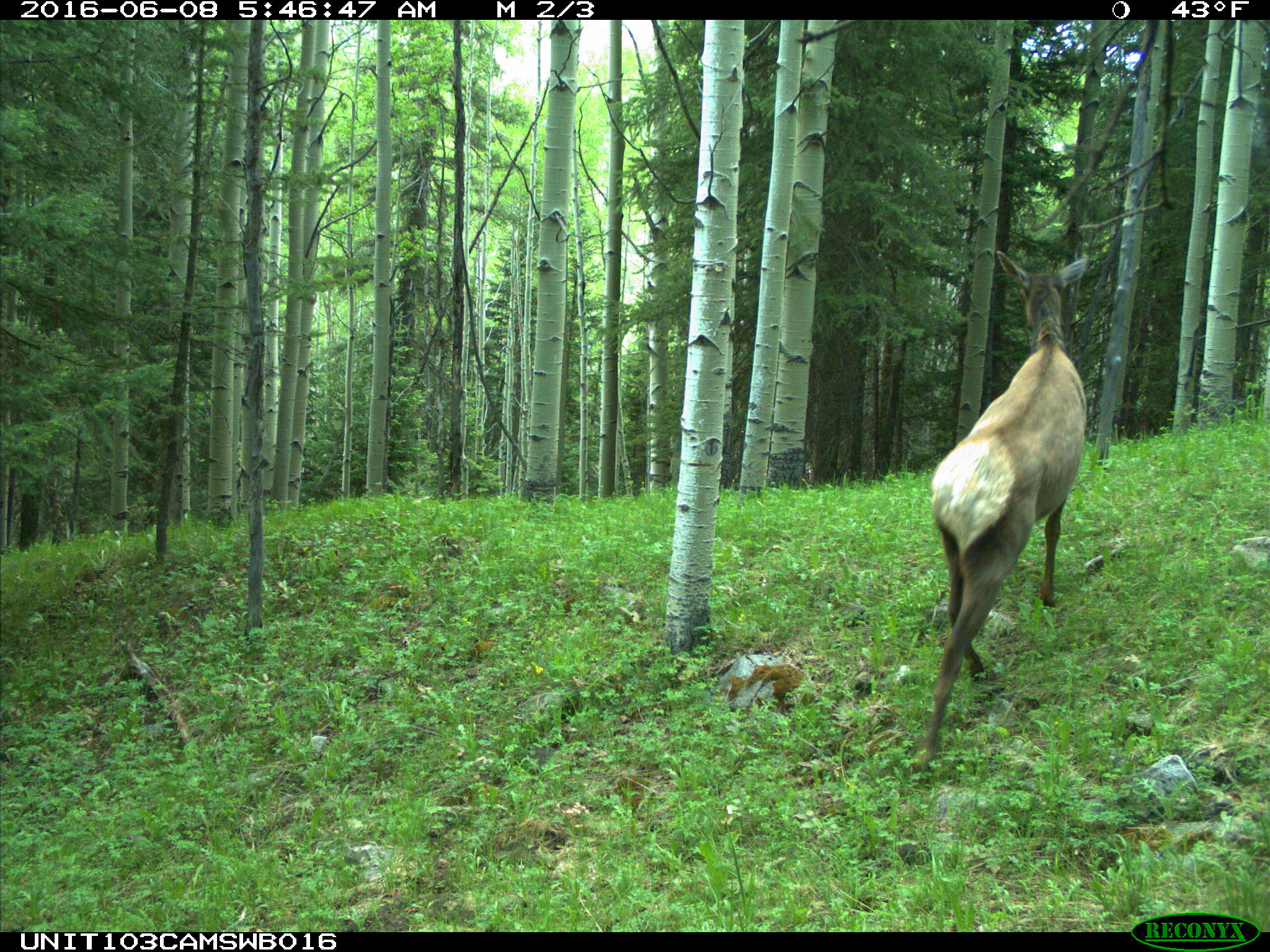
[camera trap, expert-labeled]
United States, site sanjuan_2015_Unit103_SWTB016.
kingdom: Animalia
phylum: Chordata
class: Mammalia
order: Artiodactyla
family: Cervidae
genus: Cervus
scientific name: Cervus elaphus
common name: red deer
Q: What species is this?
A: Cervus elaphus (red deer).